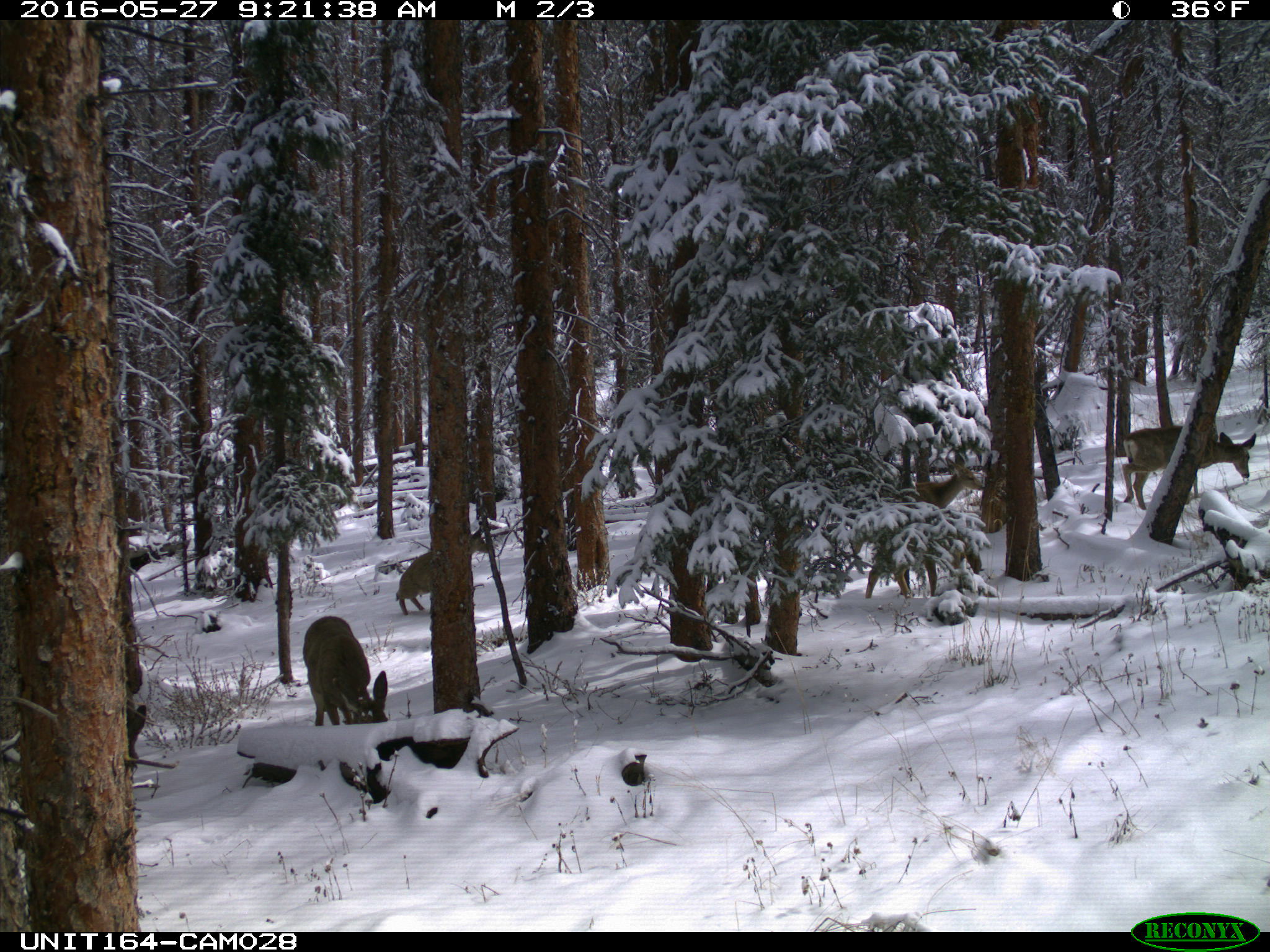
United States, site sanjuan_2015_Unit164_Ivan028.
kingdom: Animalia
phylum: Chordata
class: Mammalia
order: Artiodactyla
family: Cervidae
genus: Odocoileus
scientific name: Odocoileus hemionus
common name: mule deer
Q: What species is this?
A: Odocoileus hemionus (mule deer).